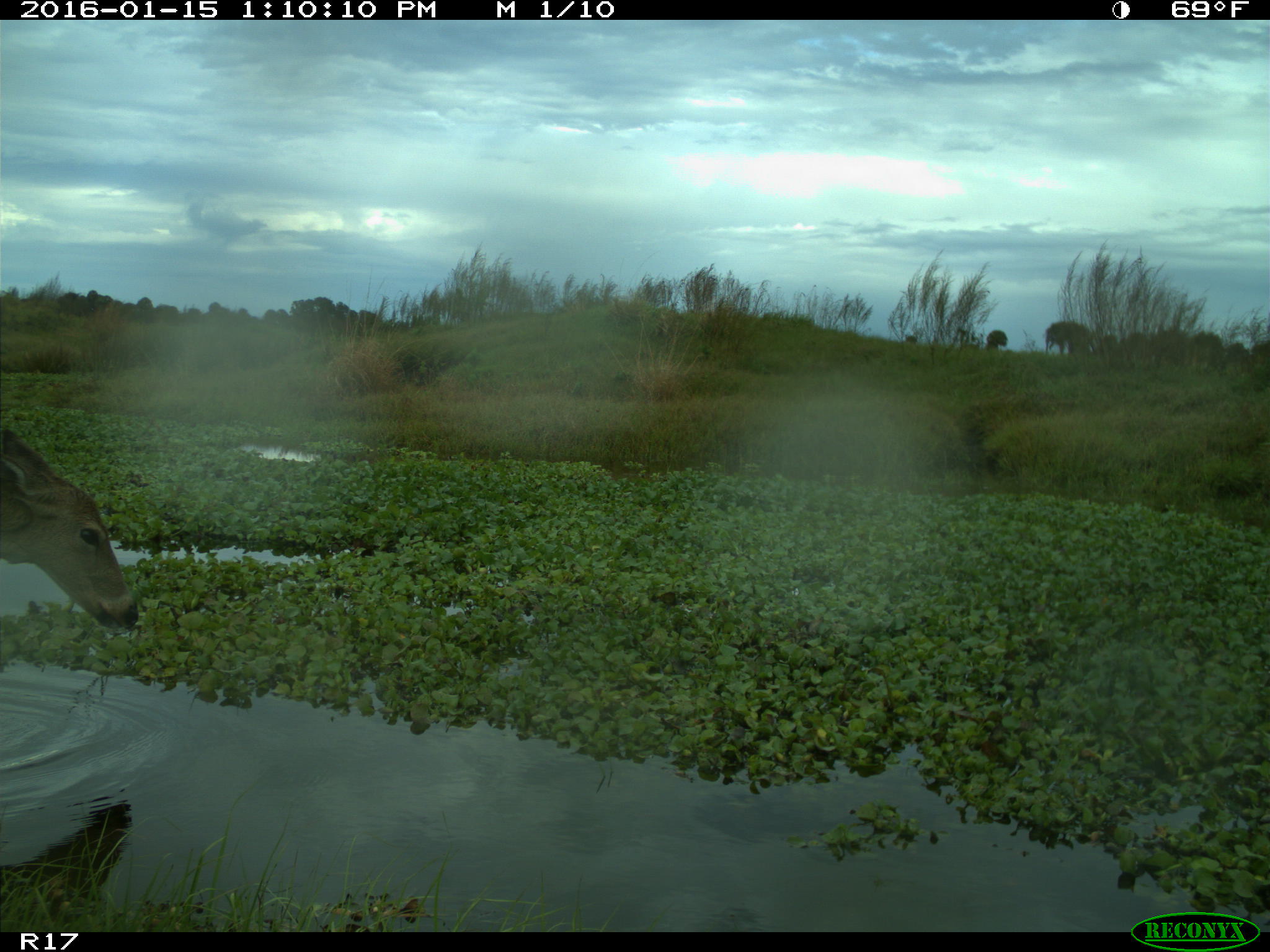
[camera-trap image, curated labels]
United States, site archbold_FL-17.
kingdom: Animalia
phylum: Chordata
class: Mammalia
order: Artiodactyla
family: Cervidae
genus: Odocoileus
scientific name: Odocoileus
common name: deer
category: unidentified deer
Unidentified deer (deer) (Odocoileus).